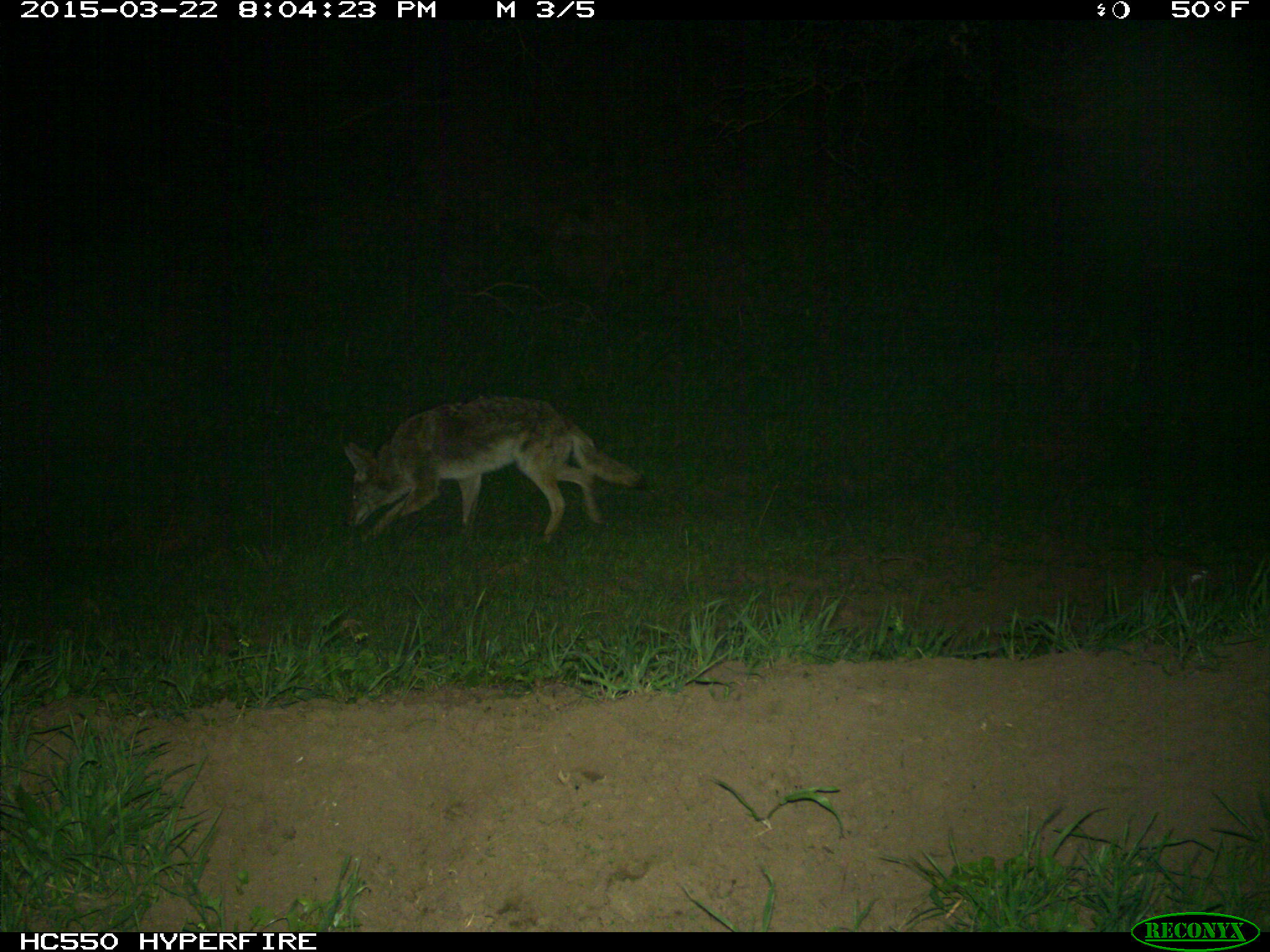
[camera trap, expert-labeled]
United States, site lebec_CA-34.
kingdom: Animalia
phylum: Chordata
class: Mammalia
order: Carnivora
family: Canidae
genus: Canis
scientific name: Canis latrans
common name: coyote